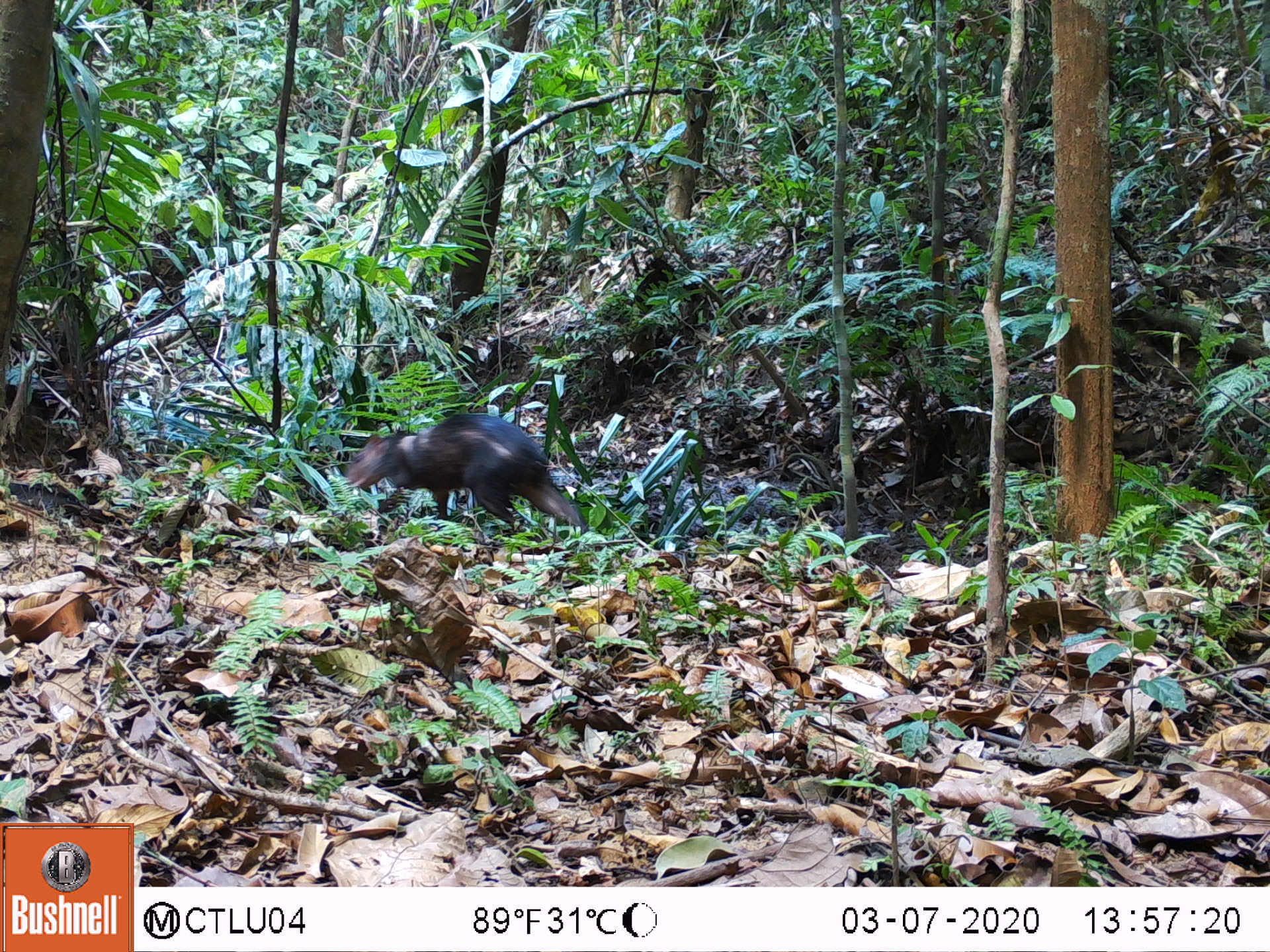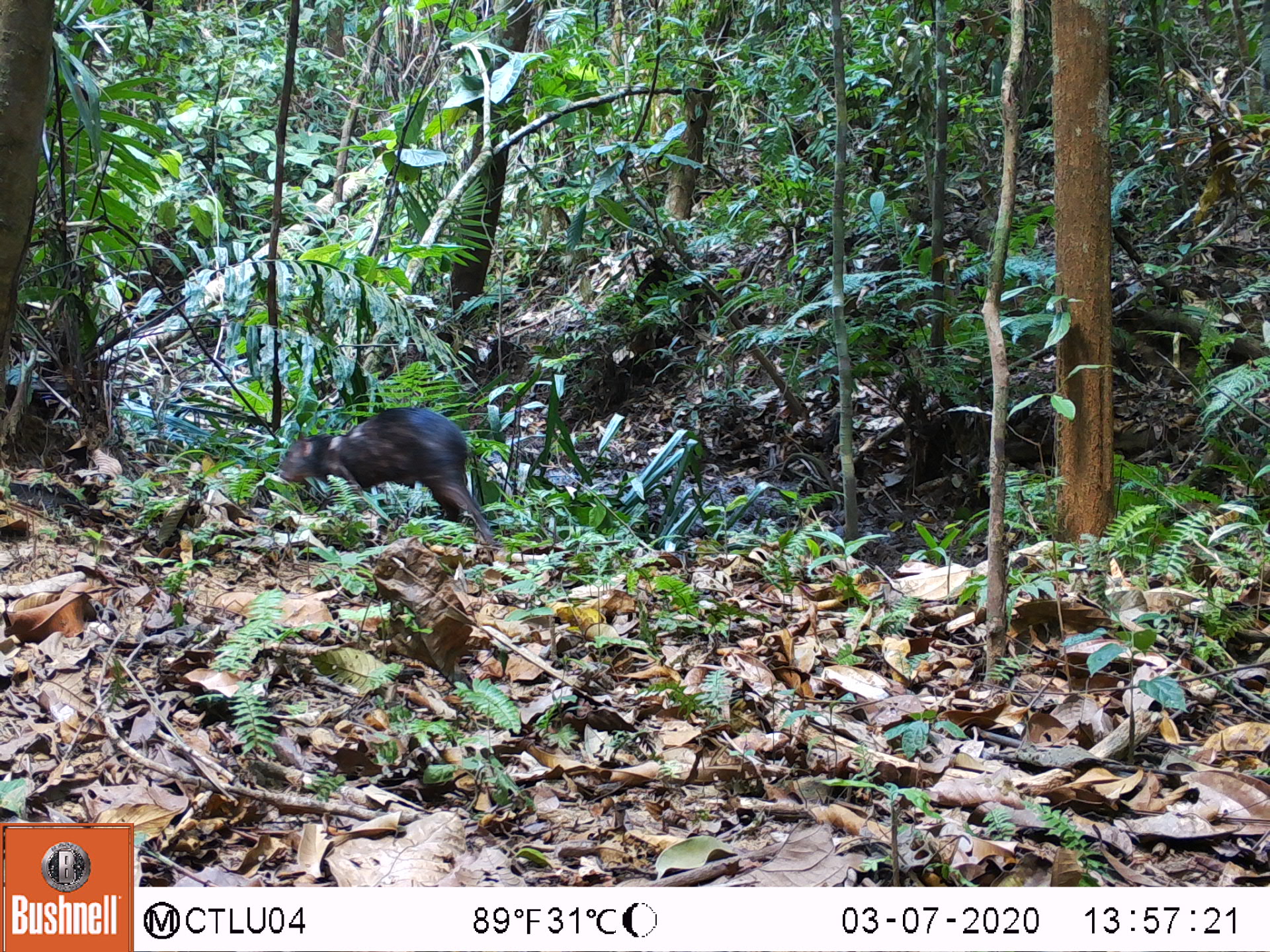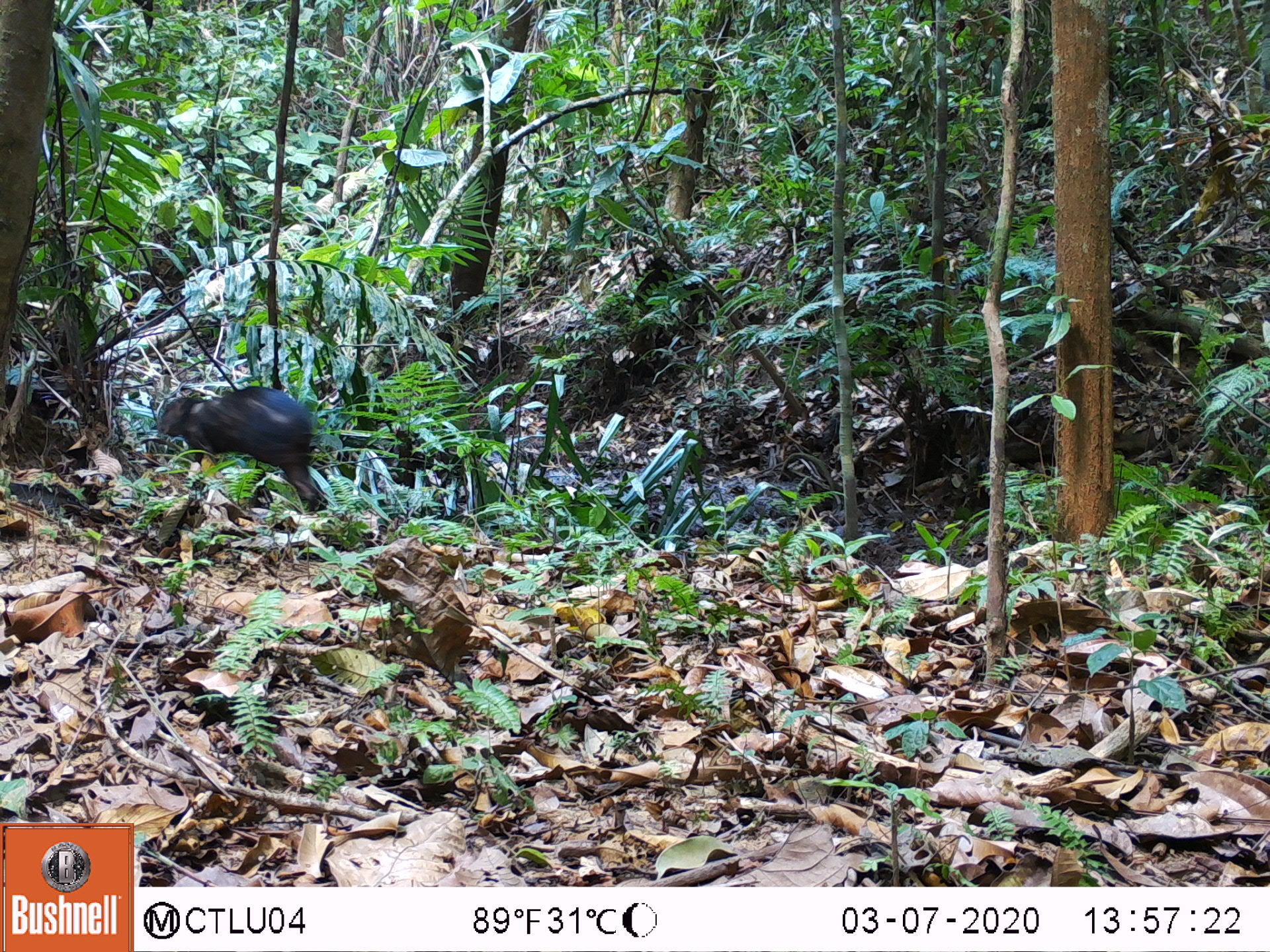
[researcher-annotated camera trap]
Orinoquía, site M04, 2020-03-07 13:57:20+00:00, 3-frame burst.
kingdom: Animalia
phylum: Chordata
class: Mammalia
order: Rodentia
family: Dasyproctidae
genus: Dasyprocta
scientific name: Dasyprocta fuliginosa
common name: black agouti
Black agouti (Dasyprocta fuliginosa).